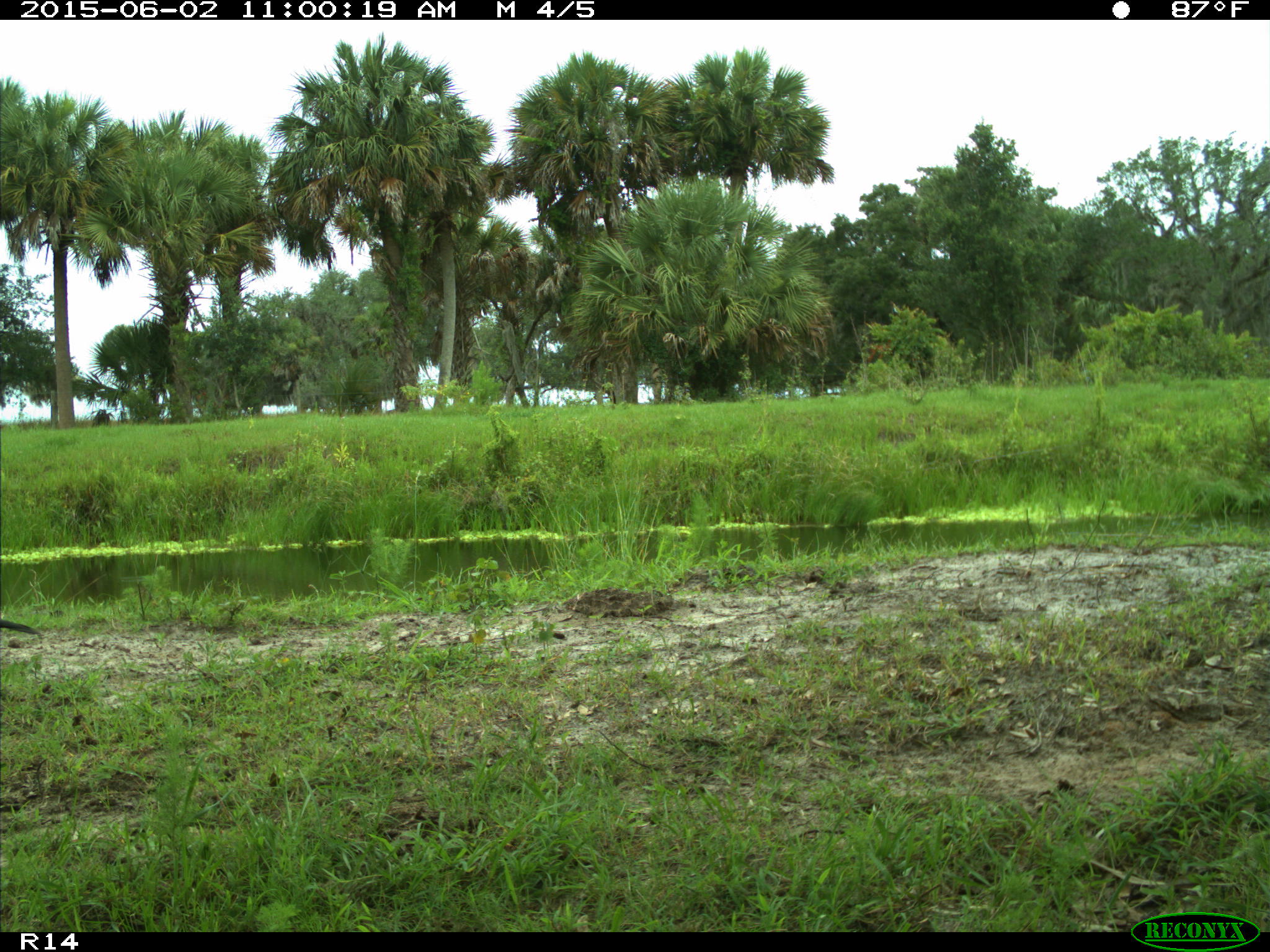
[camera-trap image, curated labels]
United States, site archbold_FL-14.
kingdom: Animalia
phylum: Chordata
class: Aves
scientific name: Aves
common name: birds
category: unidentified bird